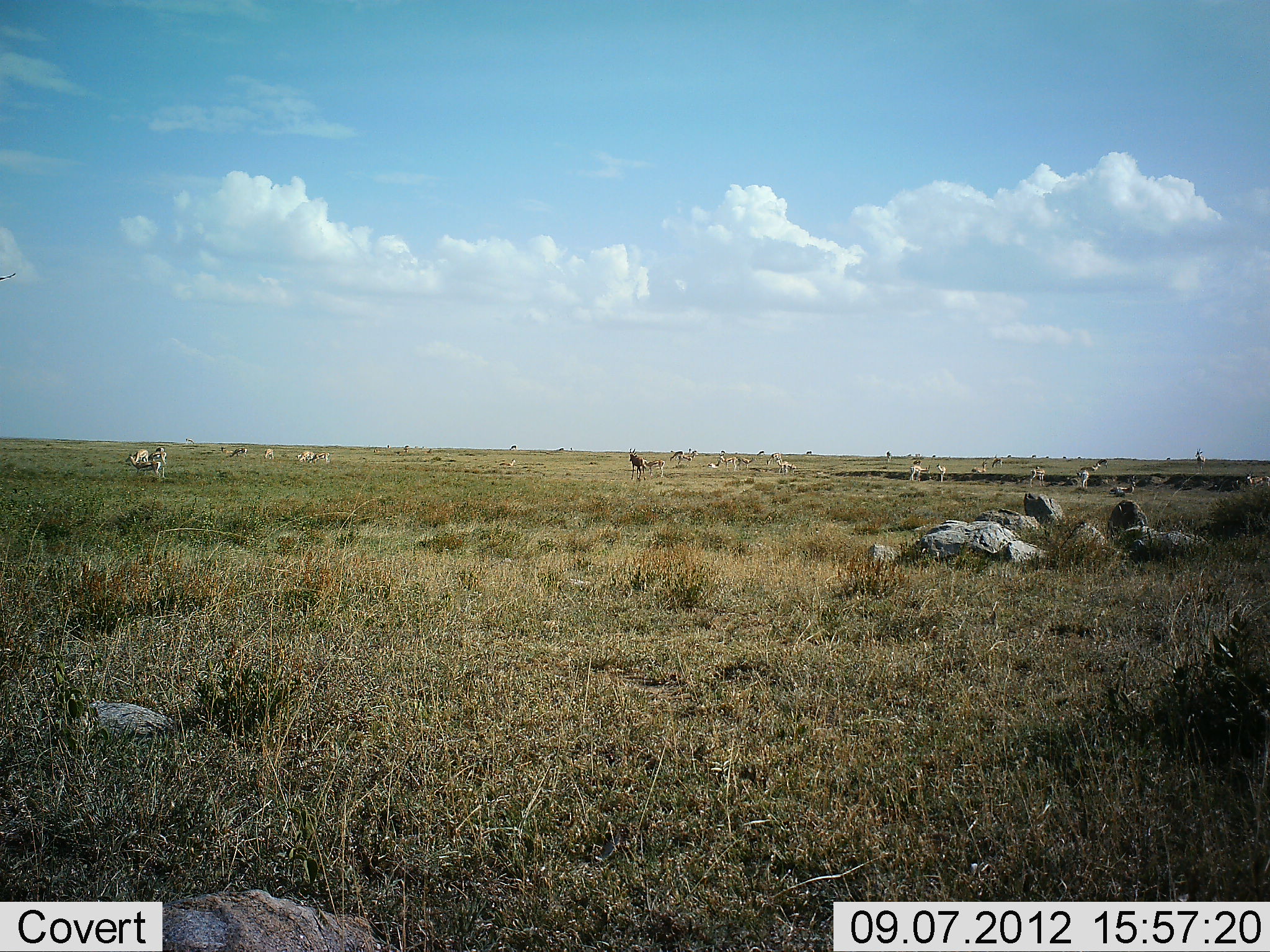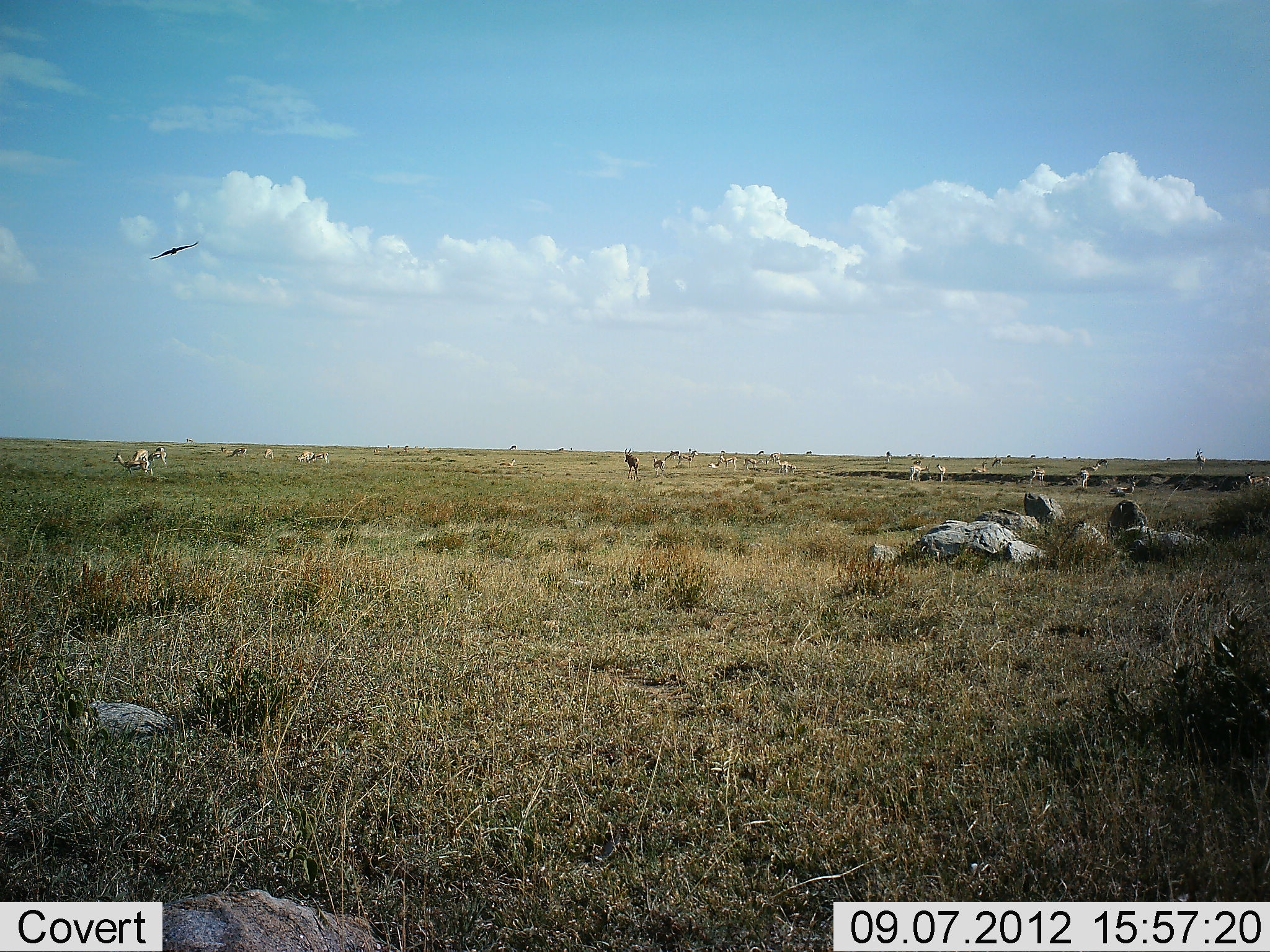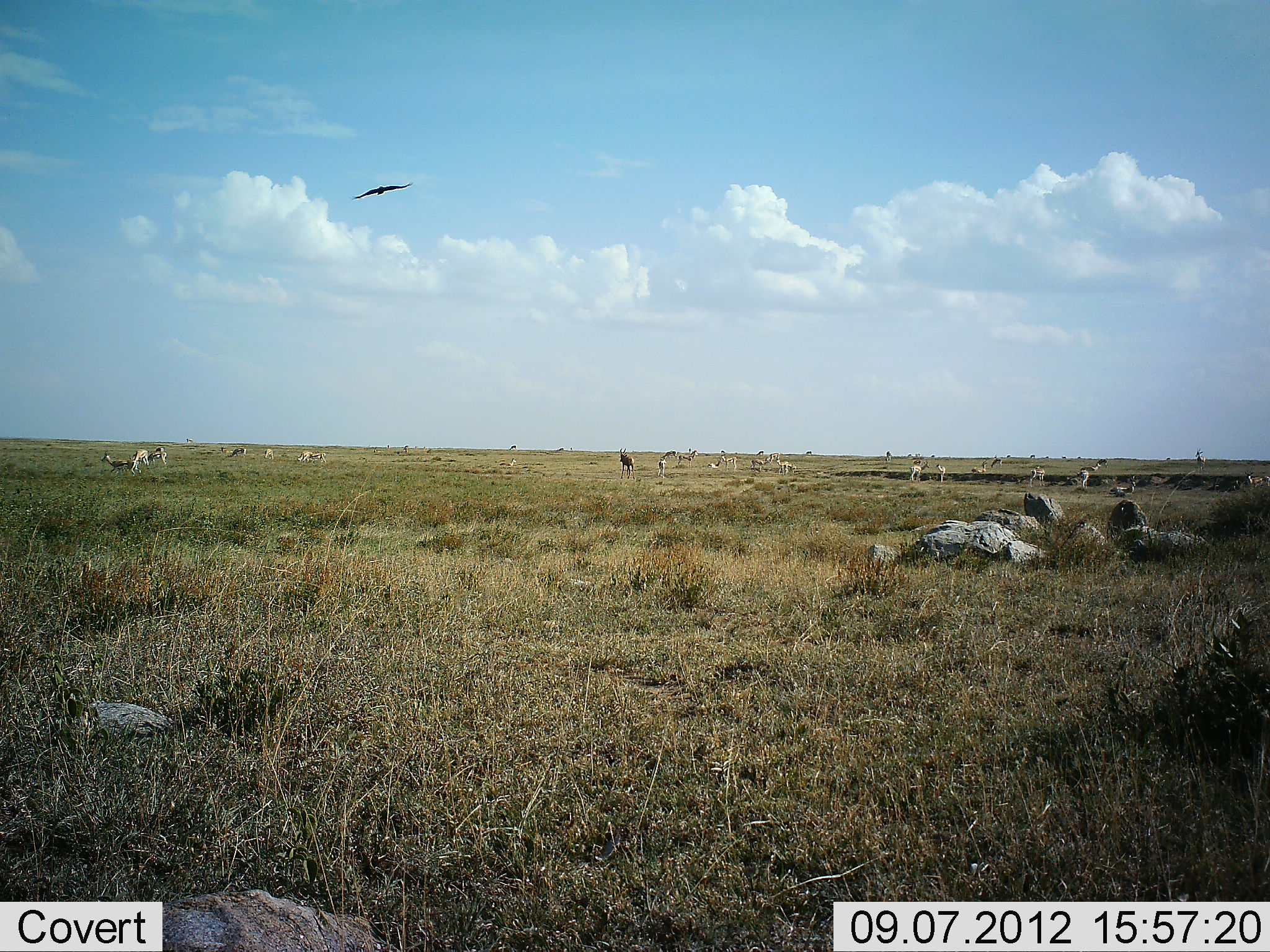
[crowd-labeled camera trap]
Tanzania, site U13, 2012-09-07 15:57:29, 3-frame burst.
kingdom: Animalia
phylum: Chordata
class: Mammalia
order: Artiodactyla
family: Bovidae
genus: Eudorcas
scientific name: Eudorcas thomsonii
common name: thomson's gazelle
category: gazellethomsons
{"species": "gazellethomsons (thomson's gazelle) (Eudorcas thomsonii)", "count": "11-50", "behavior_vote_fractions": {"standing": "70%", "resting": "10%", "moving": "70%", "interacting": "0%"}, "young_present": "0%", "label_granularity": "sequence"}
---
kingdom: Animalia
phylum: Chordata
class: Aves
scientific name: Aves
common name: bird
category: otherbird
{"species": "otherbird (bird) (Aves)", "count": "1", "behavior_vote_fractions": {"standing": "0%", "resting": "0%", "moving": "100%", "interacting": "0%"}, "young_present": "0%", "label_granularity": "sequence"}